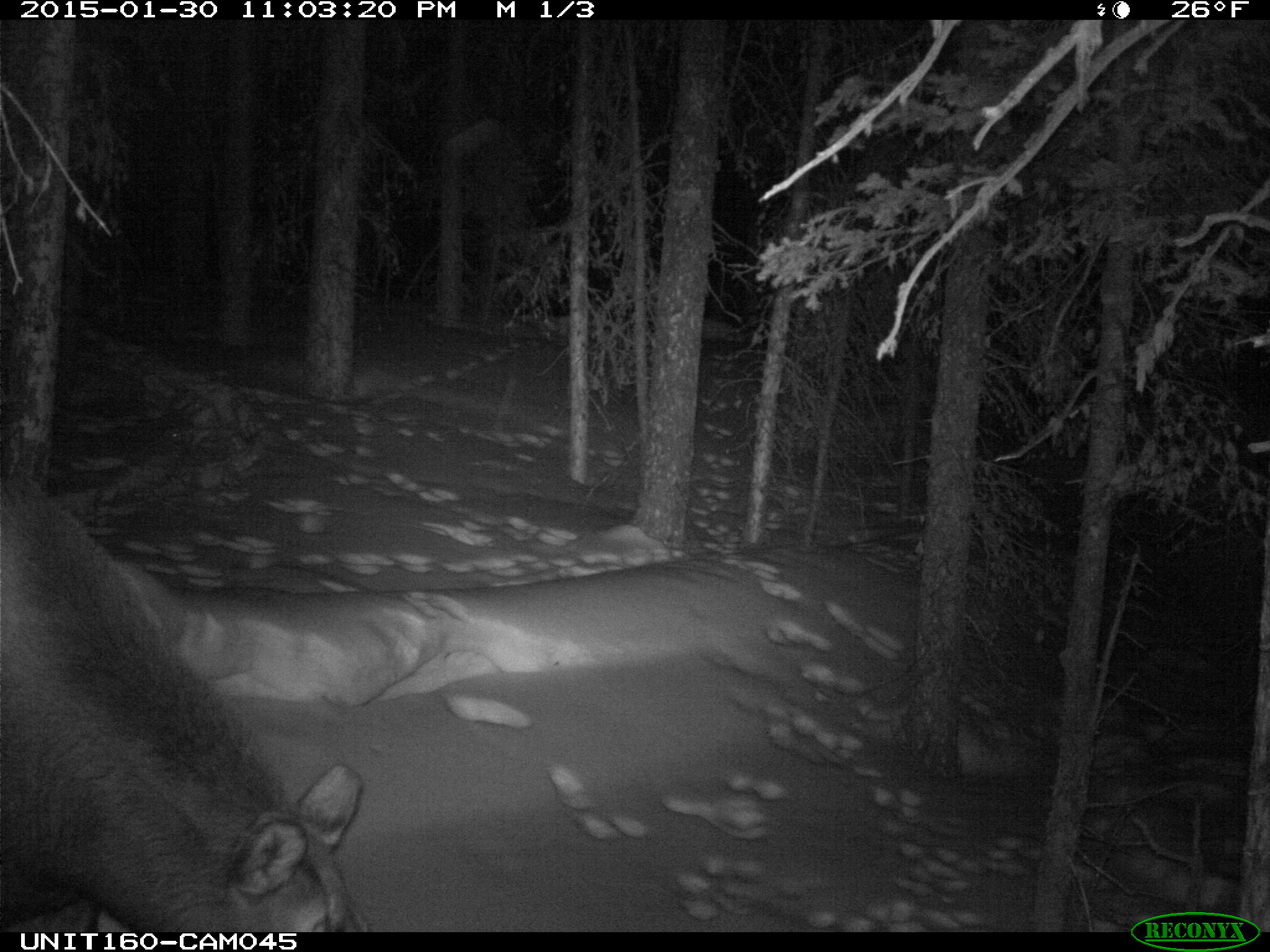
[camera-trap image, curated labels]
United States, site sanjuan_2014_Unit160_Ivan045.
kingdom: Animalia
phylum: Chordata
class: Mammalia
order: Artiodactyla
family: Cervidae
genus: Alces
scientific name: Alces alces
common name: moose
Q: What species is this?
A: Alces alces (moose).